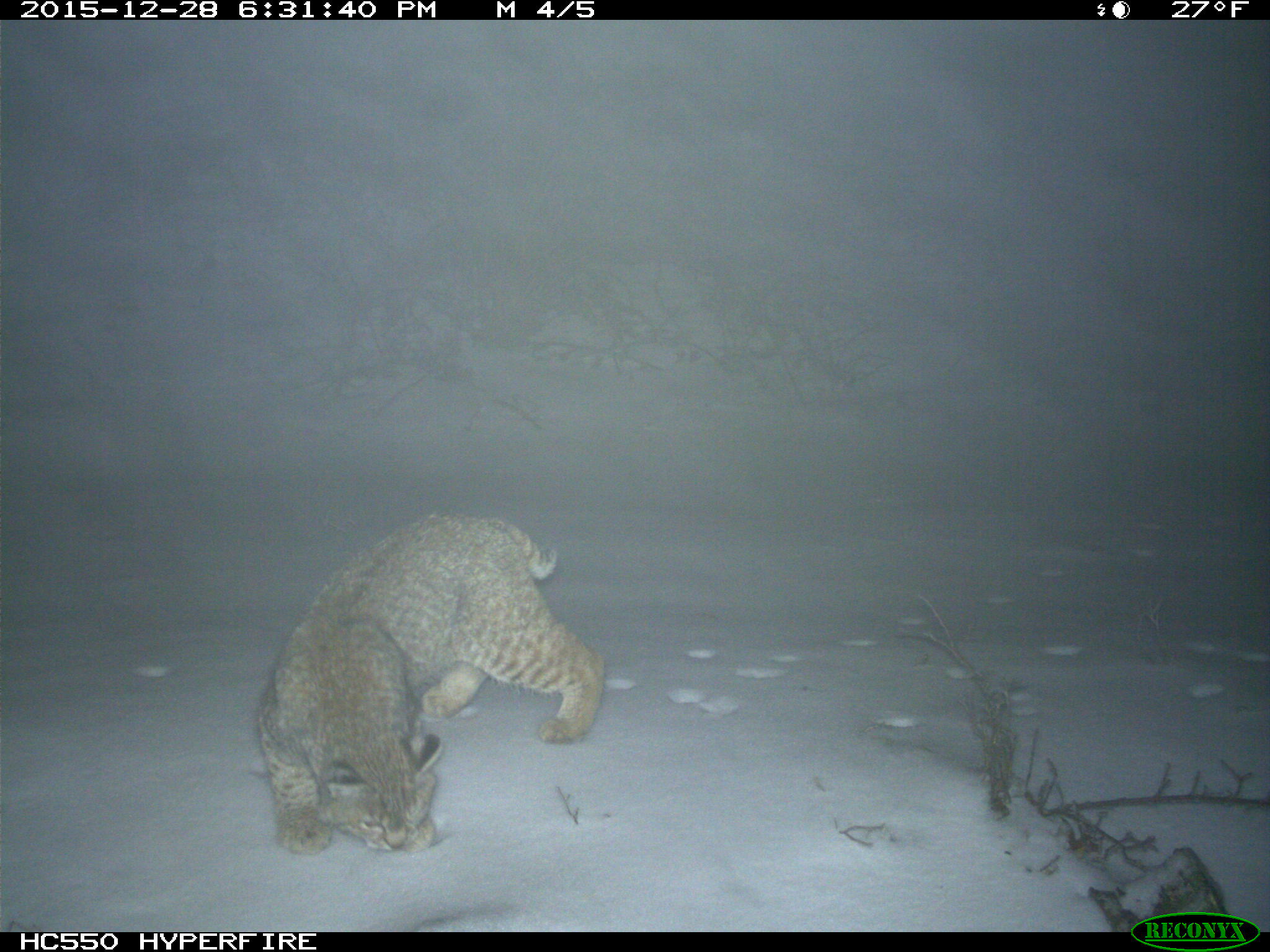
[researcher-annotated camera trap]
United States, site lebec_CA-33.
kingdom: Animalia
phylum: Chordata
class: Mammalia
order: Carnivora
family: Felidae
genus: Lynx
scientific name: Lynx rufus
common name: bobcat